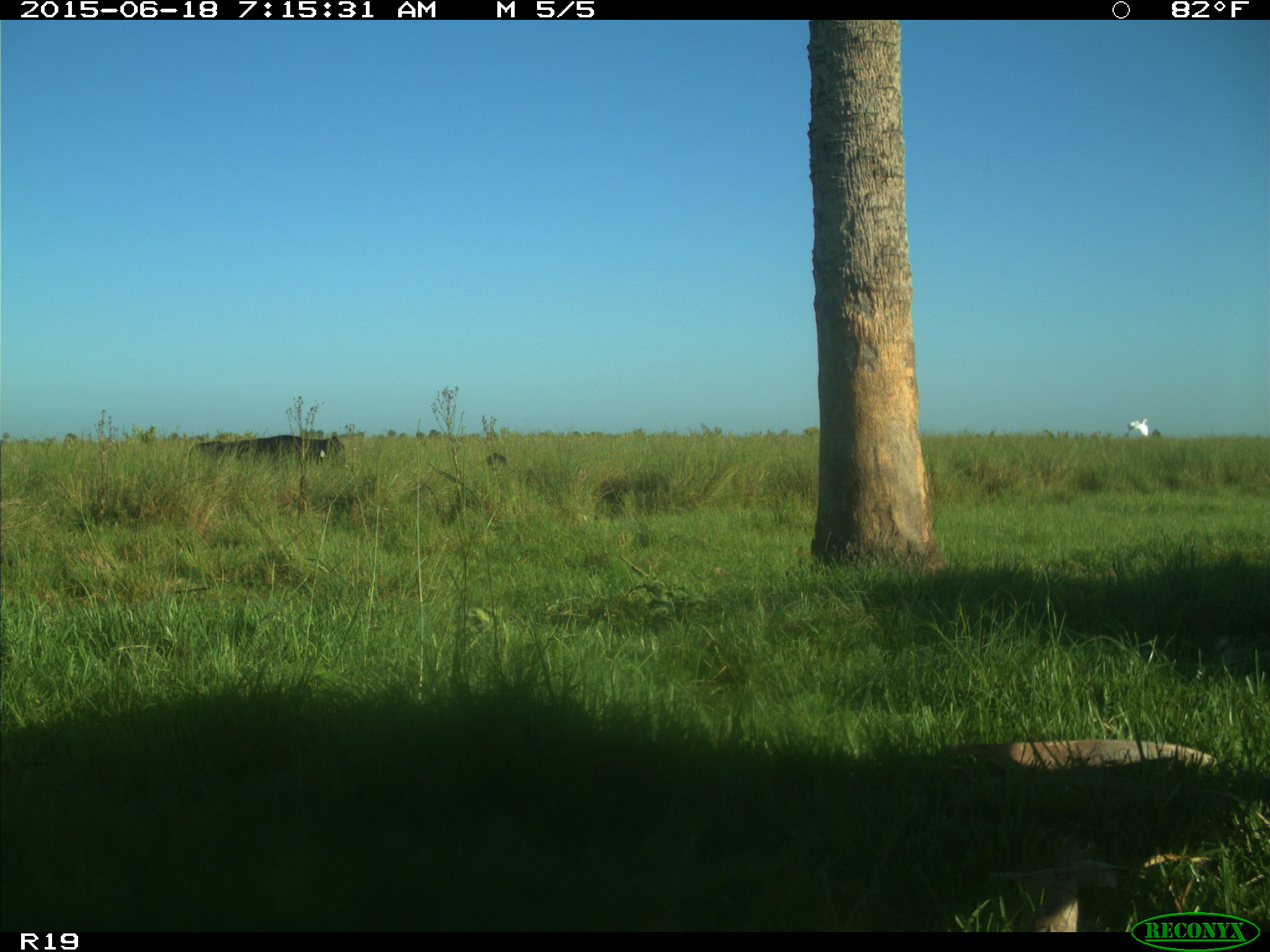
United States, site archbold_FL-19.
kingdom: Animalia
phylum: Chordata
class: Mammalia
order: Artiodactyla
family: Bovidae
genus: Bos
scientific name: Bos taurus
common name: domestic cow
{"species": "Bos taurus (domestic cow)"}